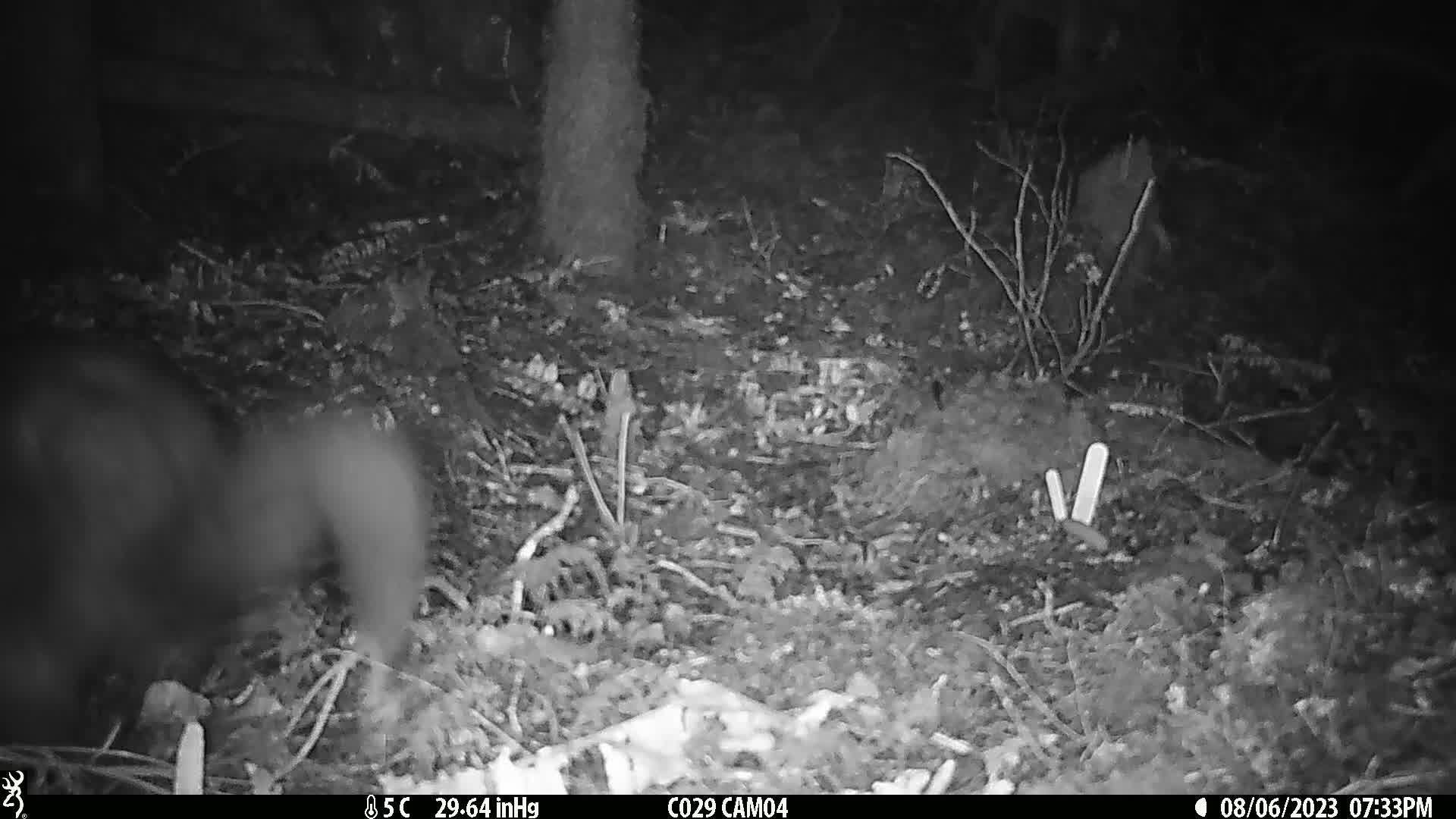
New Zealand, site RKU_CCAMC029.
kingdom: Animalia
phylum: Chordata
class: Mammalia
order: Diprotodontia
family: Phalangeridae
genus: Trichosurus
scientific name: Trichosurus vulpecula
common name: common brushtail possum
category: possum